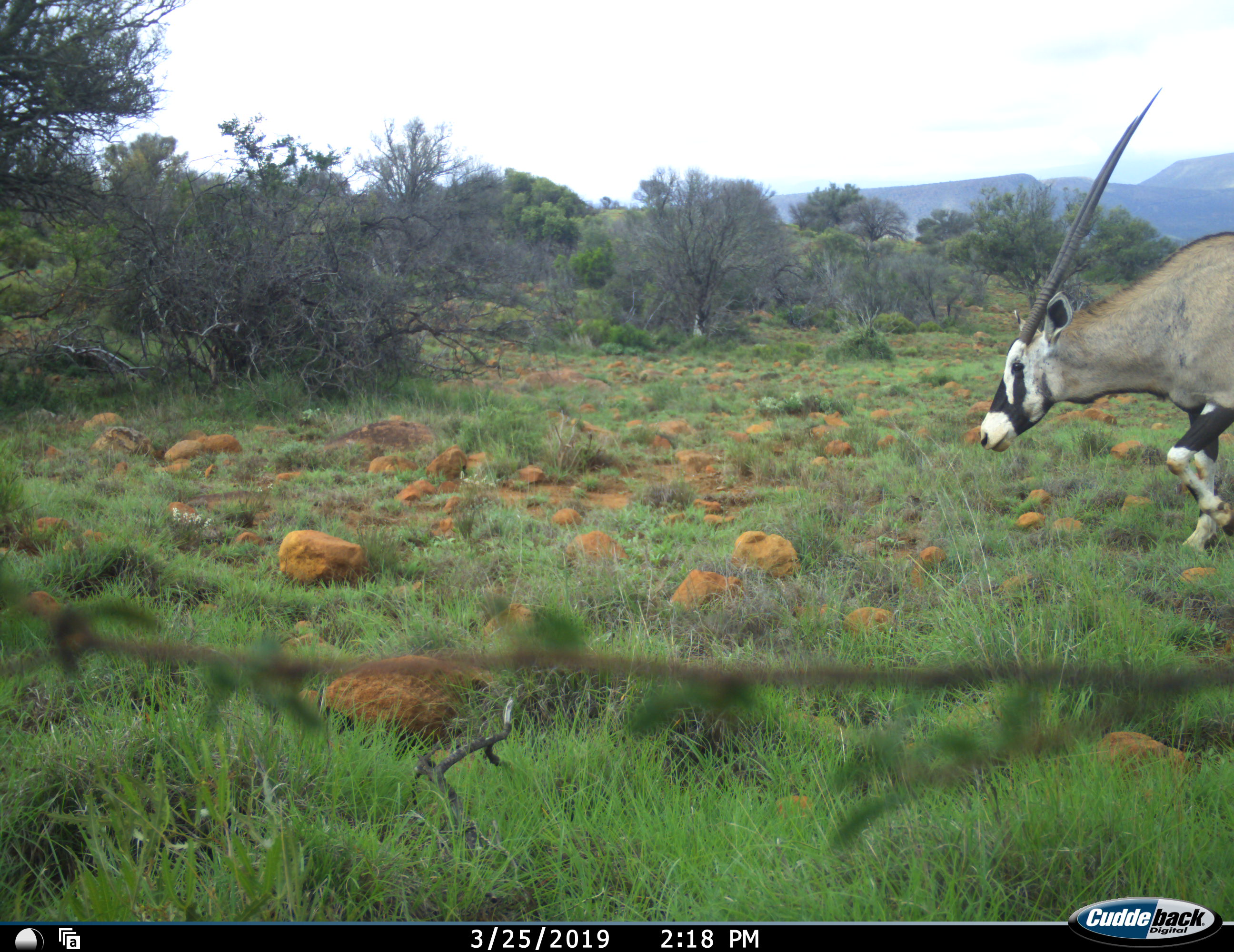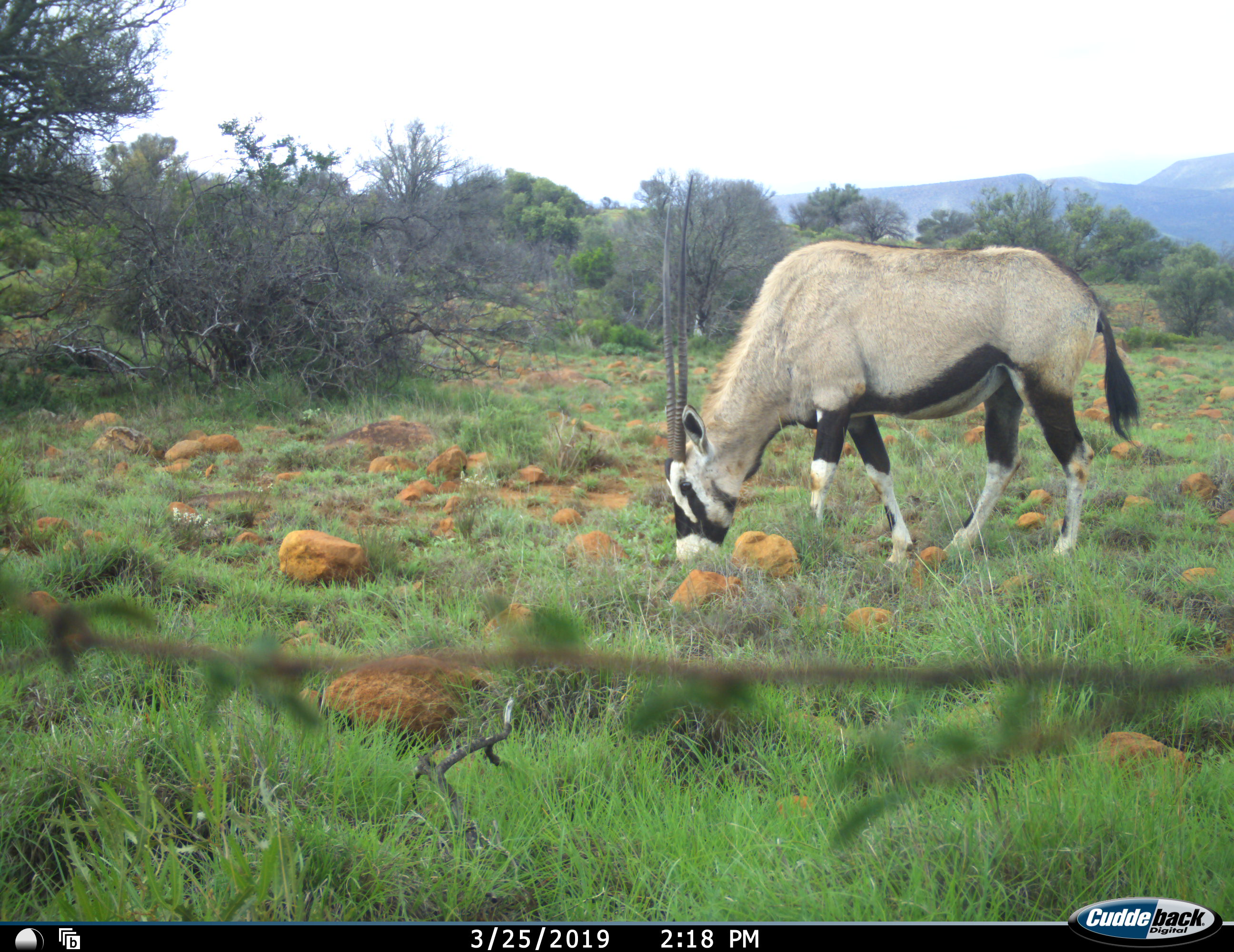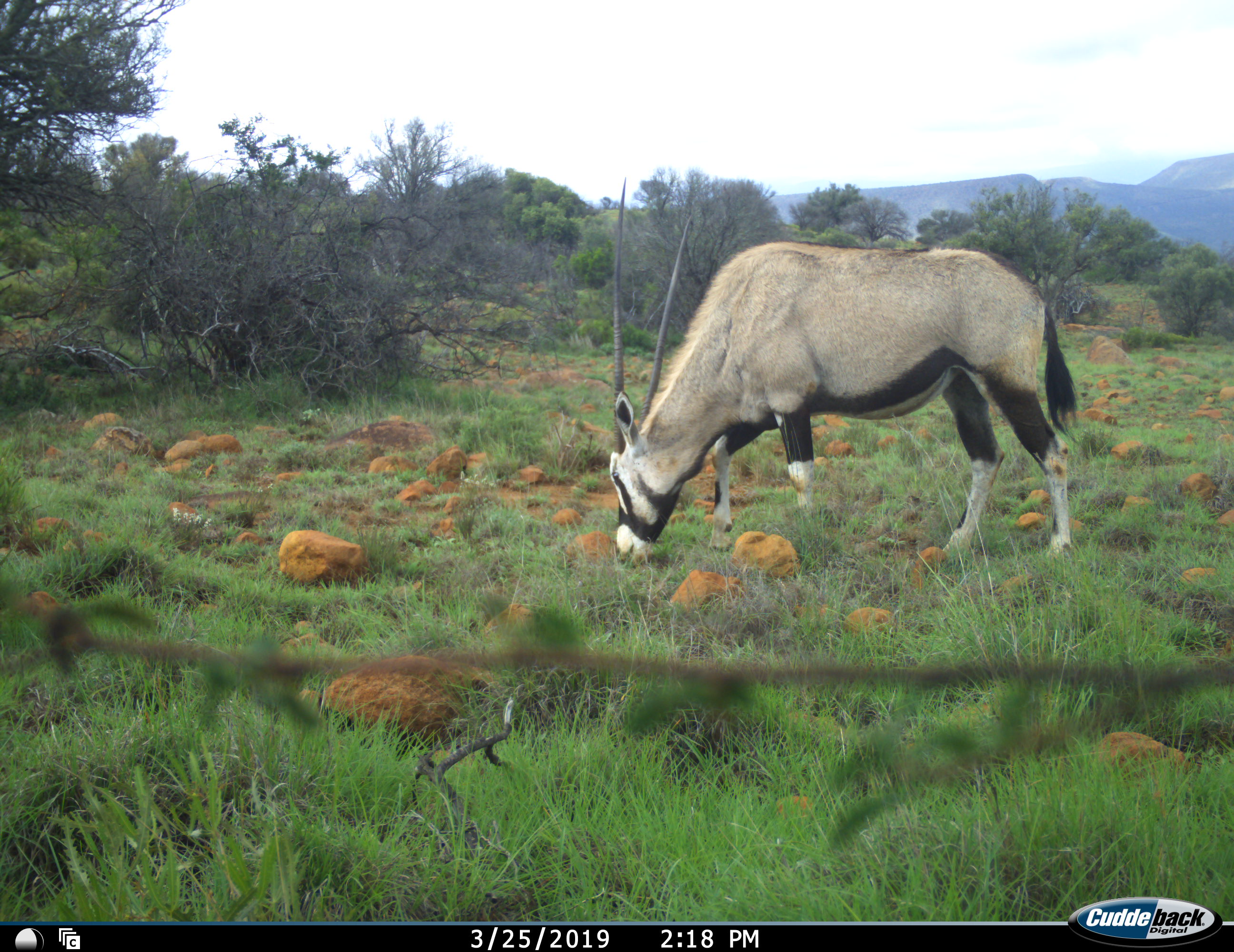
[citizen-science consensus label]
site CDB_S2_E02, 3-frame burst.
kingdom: Animalia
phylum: Chordata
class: Mammalia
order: Artiodactyla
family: Bovidae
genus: Oryx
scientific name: Oryx gazella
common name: gemsbok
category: oryx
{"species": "oryx (gemsbok) (Oryx gazella)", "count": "1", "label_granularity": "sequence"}